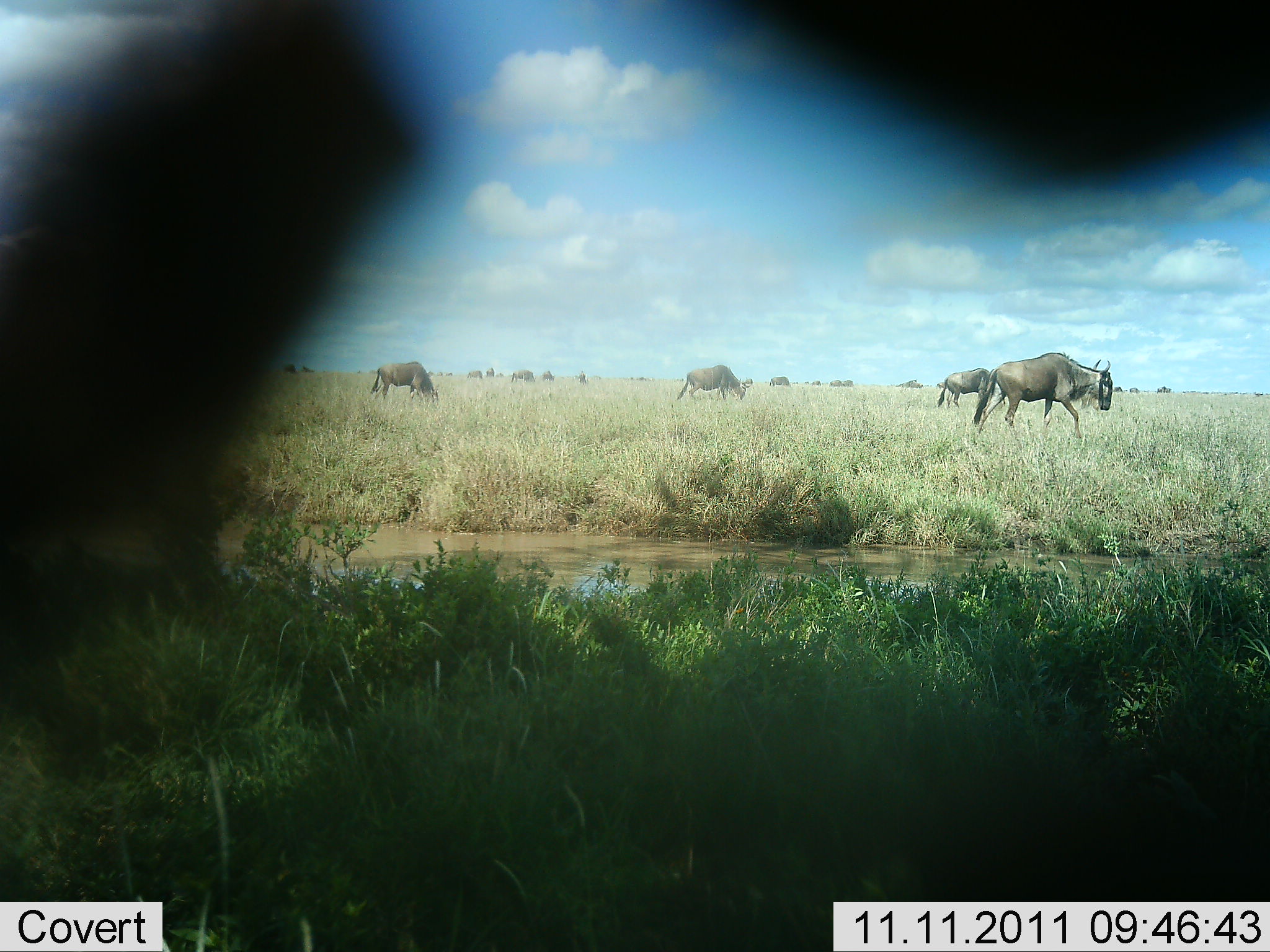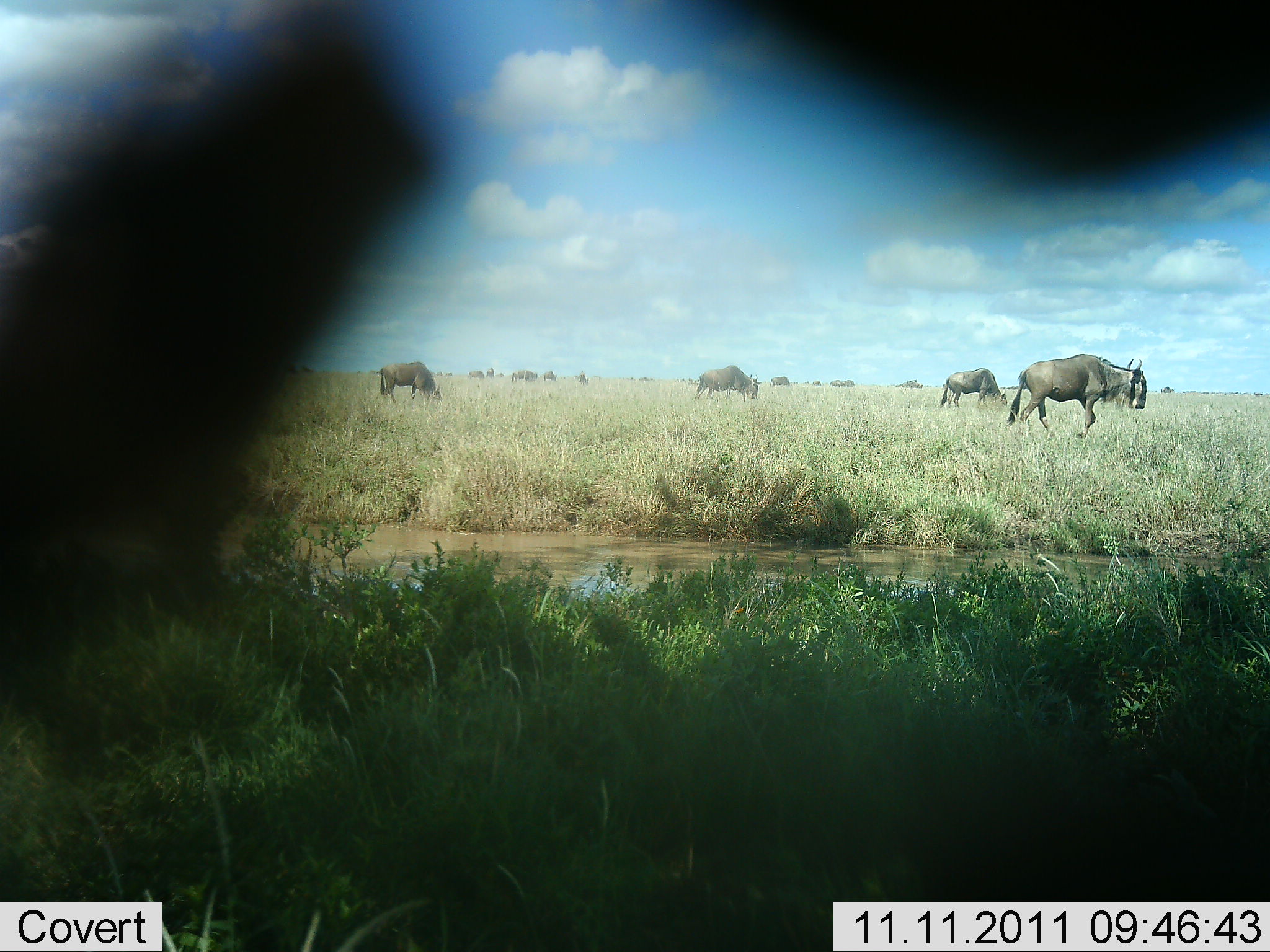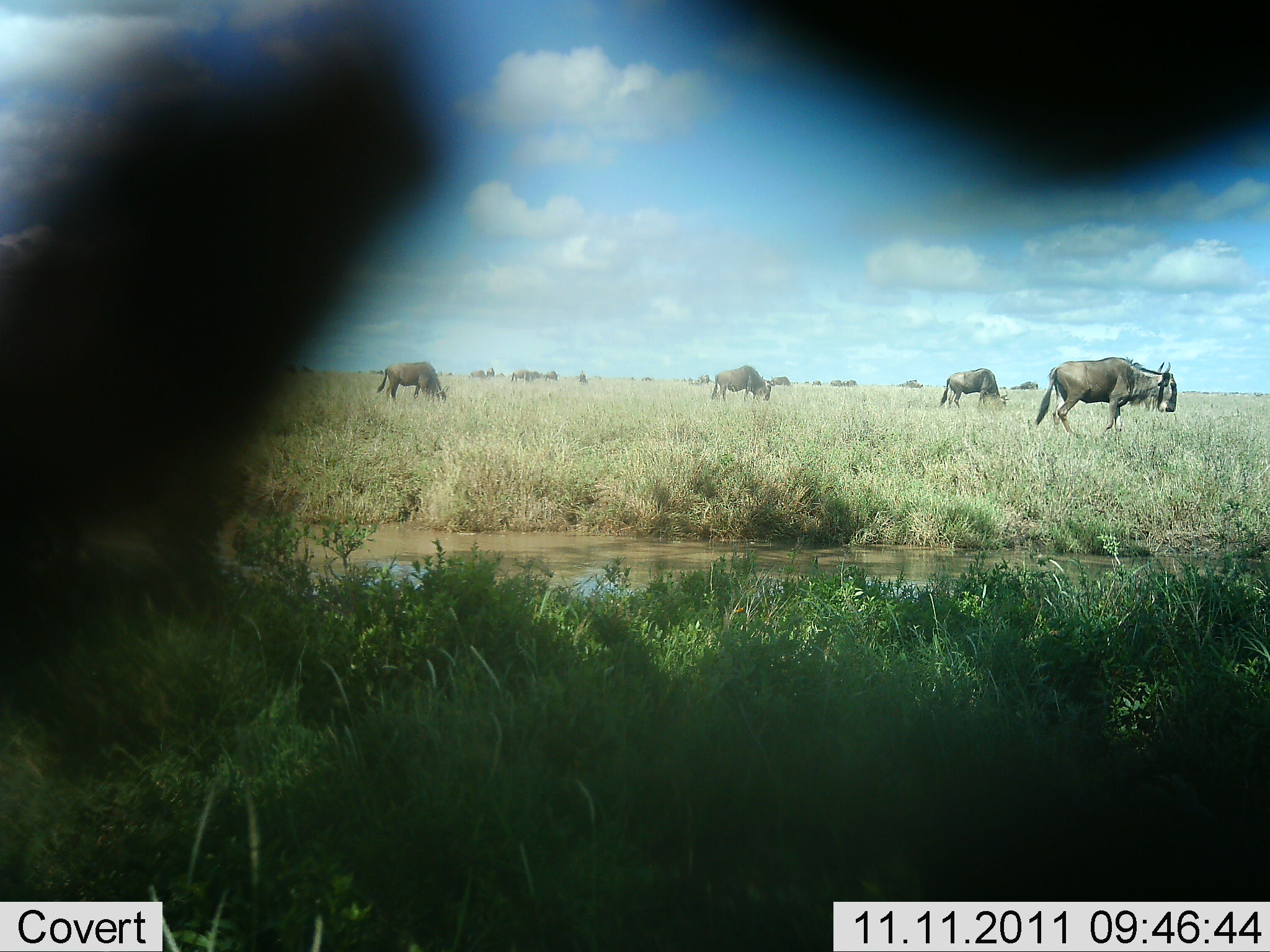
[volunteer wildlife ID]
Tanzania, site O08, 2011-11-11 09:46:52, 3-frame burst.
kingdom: Animalia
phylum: Chordata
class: Mammalia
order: Artiodactyla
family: Bovidae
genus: Connochaetes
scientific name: Connochaetes taurinus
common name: blue wildebeest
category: wildebeest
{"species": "wildebeest (blue wildebeest) (Connochaetes taurinus)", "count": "11-50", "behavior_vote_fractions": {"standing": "40%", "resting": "7%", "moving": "80%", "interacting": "7%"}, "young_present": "7%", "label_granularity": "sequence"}